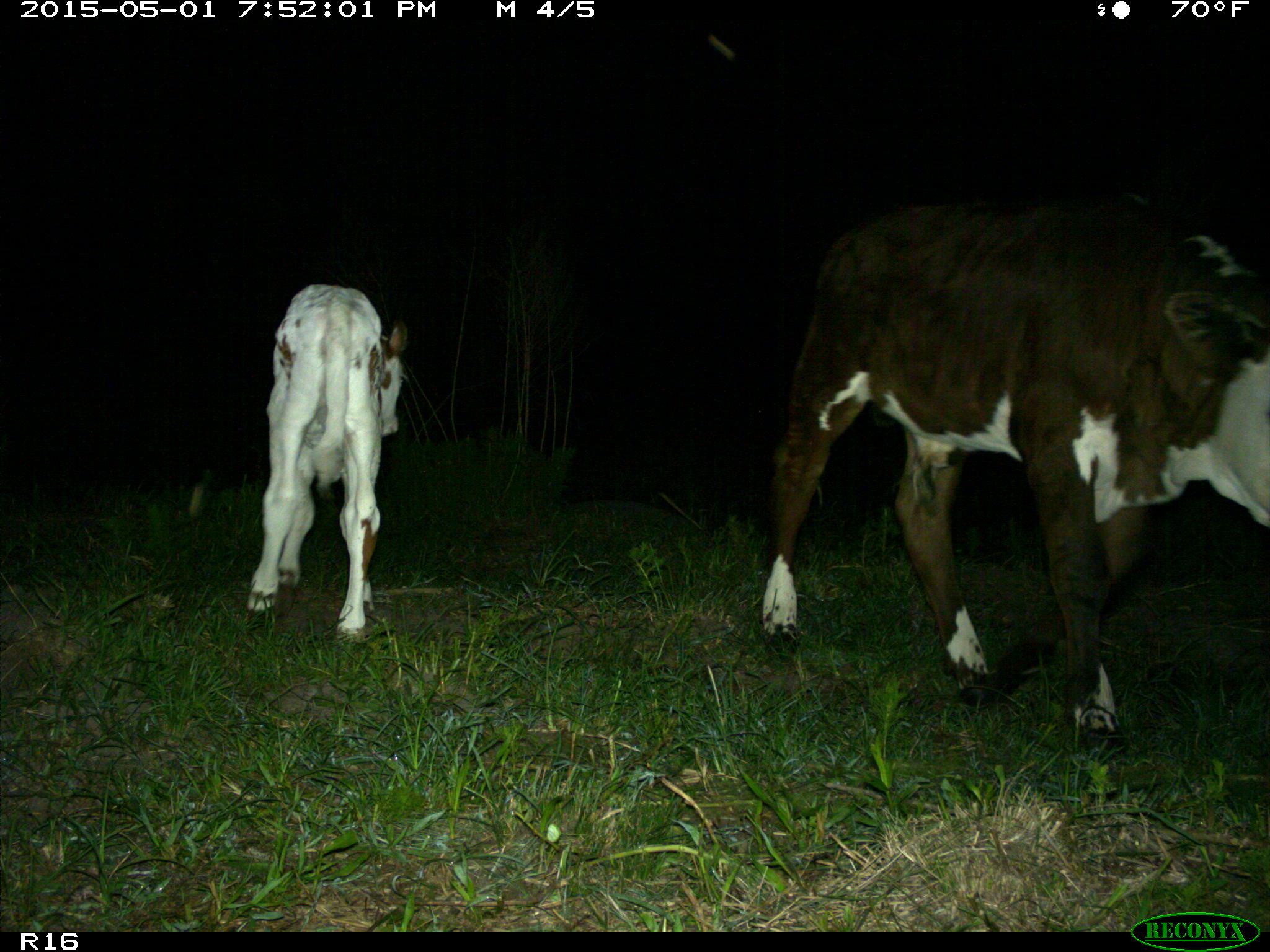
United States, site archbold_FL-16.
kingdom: Animalia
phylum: Chordata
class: Mammalia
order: Artiodactyla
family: Bovidae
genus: Bos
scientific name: Bos taurus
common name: domestic cow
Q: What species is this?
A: Bos taurus (domestic cow).